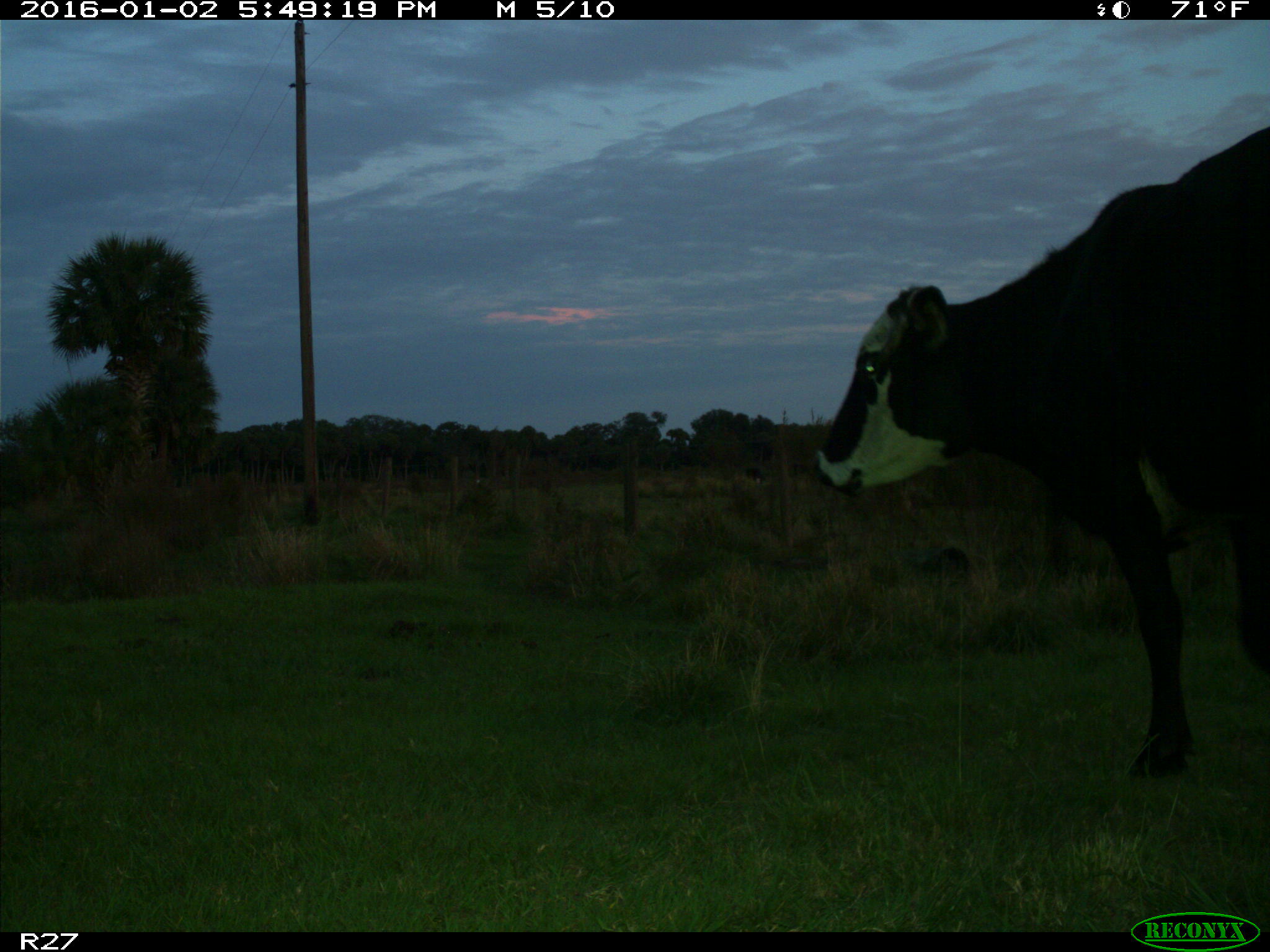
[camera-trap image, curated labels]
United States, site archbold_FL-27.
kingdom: Animalia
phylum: Chordata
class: Mammalia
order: Artiodactyla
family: Bovidae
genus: Bos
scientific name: Bos taurus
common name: domestic cow